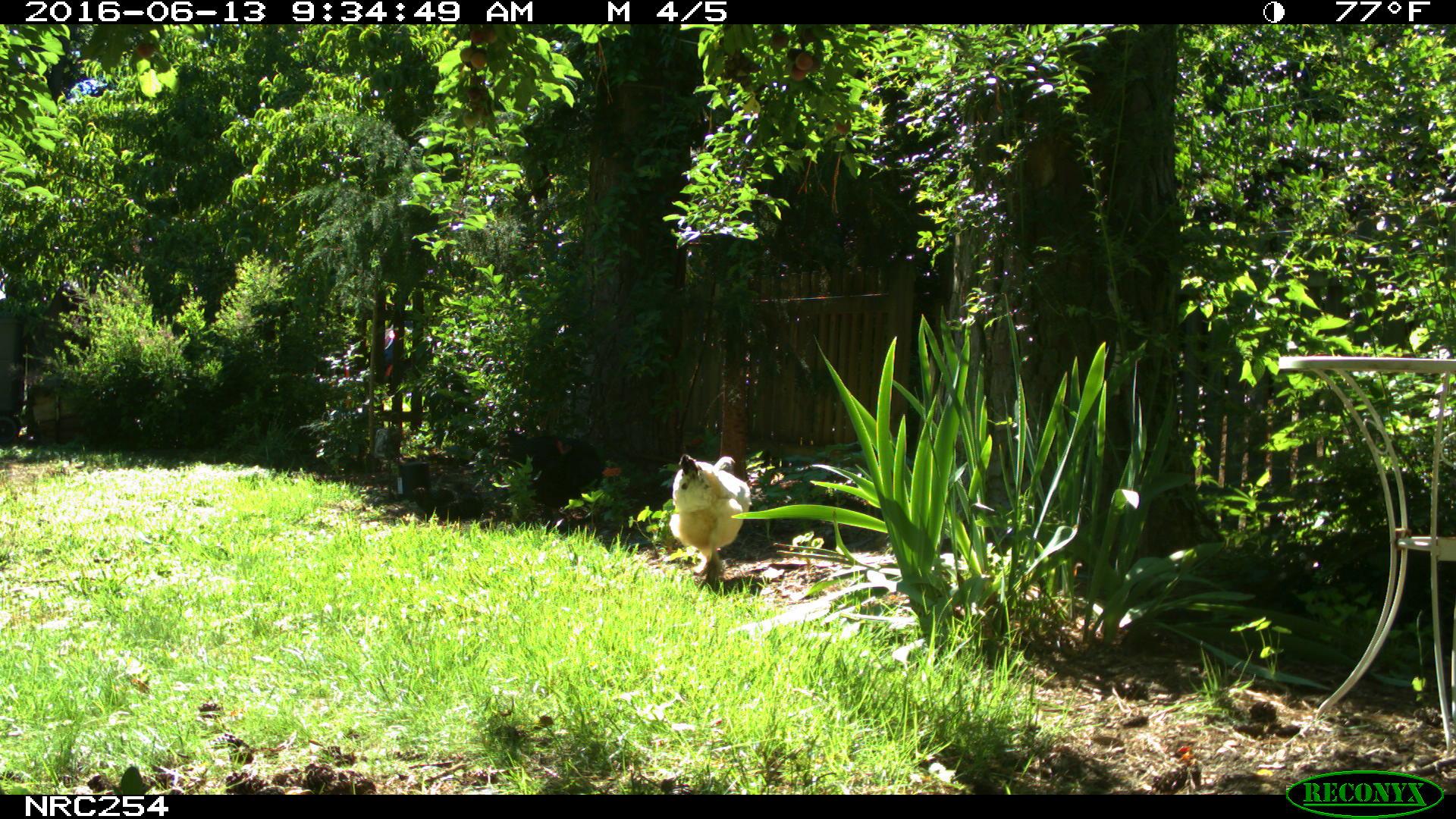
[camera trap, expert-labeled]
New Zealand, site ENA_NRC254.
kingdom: Animalia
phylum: Chordata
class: Aves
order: Galliformes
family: Phasianidae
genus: Gallus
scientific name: Gallus gallus domesticus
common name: chicken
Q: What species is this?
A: Chicken (Gallus gallus domesticus).